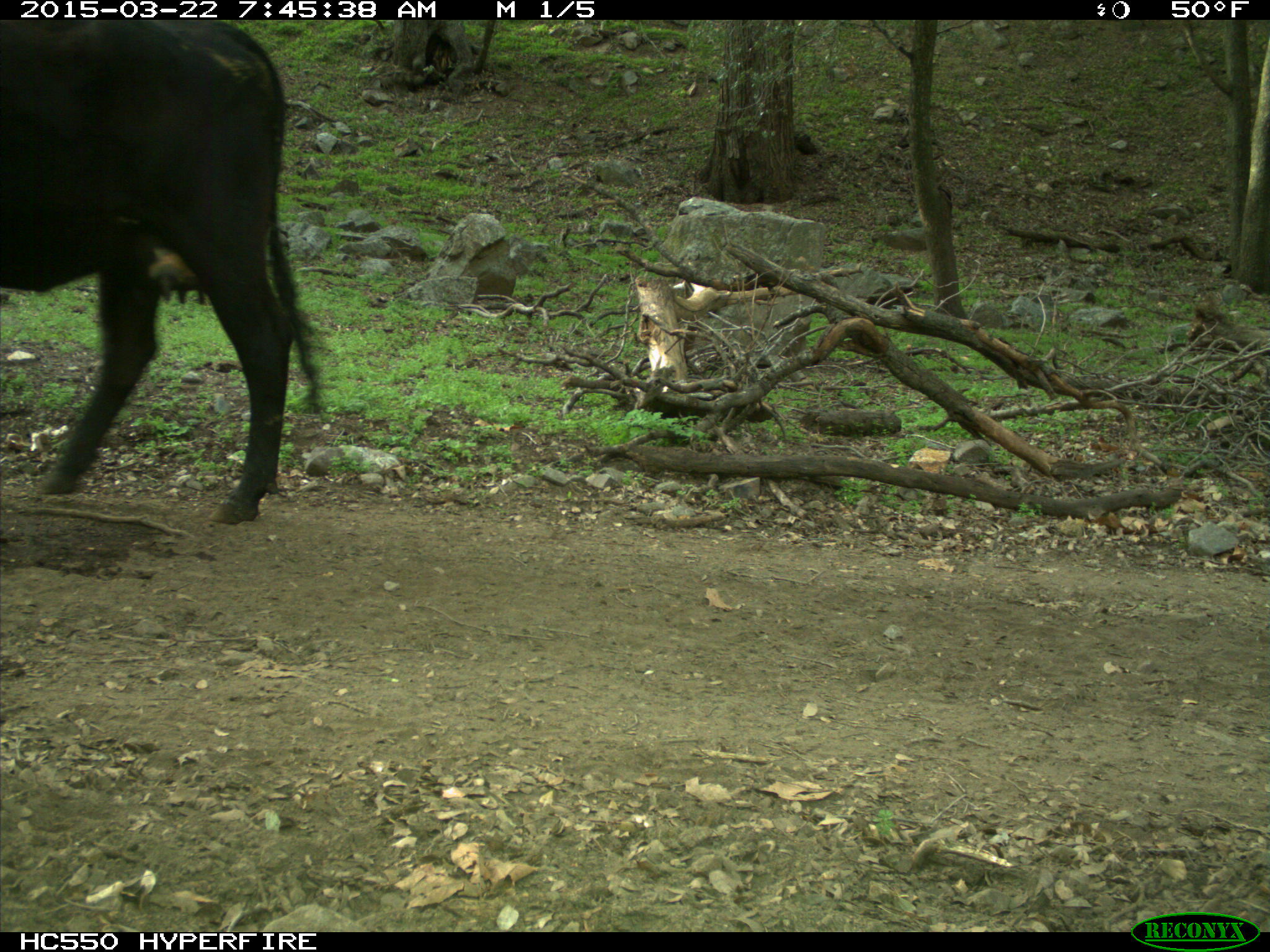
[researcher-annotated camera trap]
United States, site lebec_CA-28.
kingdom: Animalia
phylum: Chordata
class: Mammalia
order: Artiodactyla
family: Bovidae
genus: Bos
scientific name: Bos taurus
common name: domestic cow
Bos taurus (domestic cow).